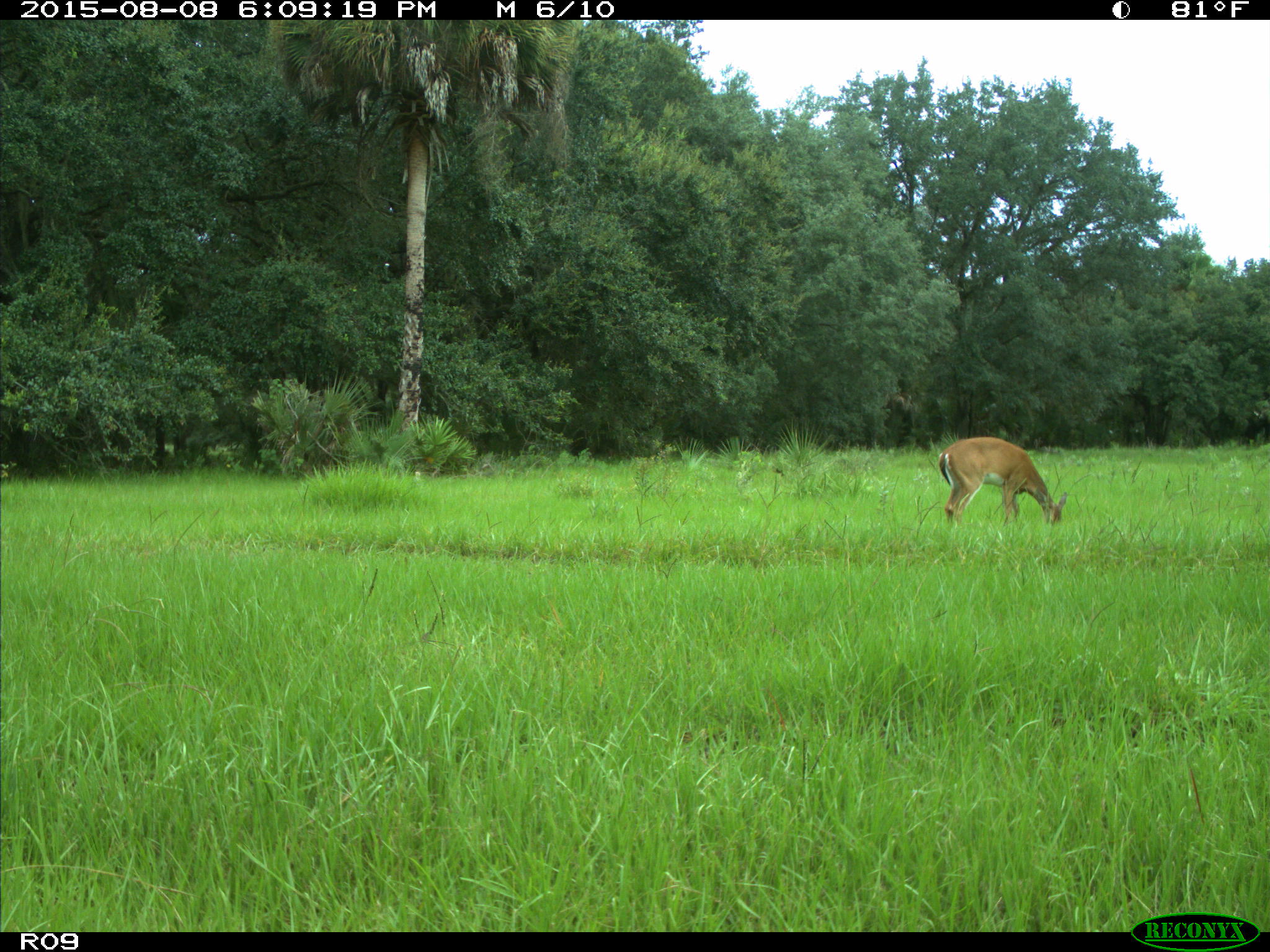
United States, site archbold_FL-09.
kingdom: Animalia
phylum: Chordata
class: Mammalia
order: Artiodactyla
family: Cervidae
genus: Odocoileus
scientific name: Odocoileus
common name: deer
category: unidentified deer